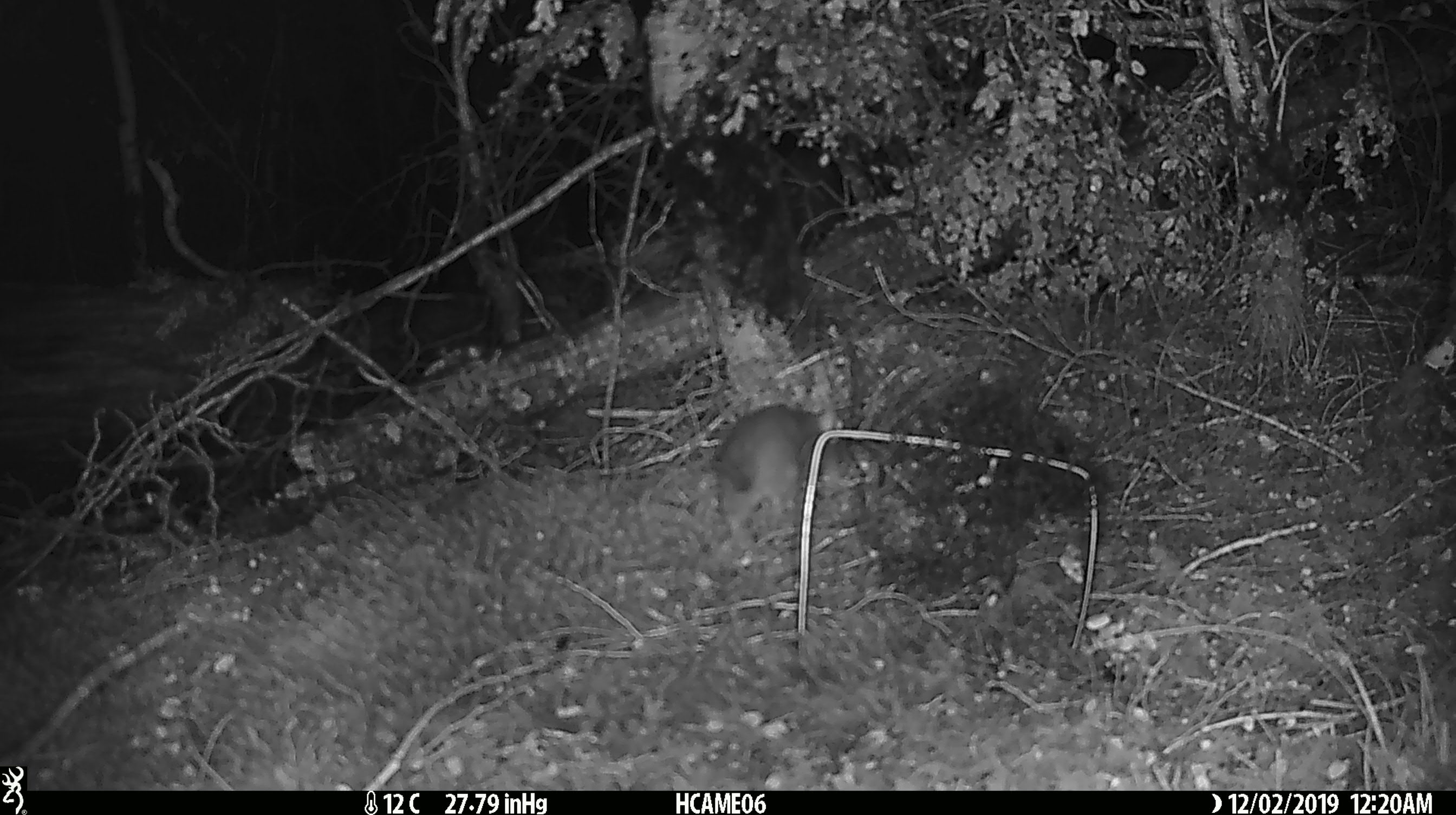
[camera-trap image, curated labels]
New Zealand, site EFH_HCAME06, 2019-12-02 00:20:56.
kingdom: Animalia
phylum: Chordata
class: Mammalia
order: Rodentia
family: Muridae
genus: Rattus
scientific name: Rattus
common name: rat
Rat (Rattus).